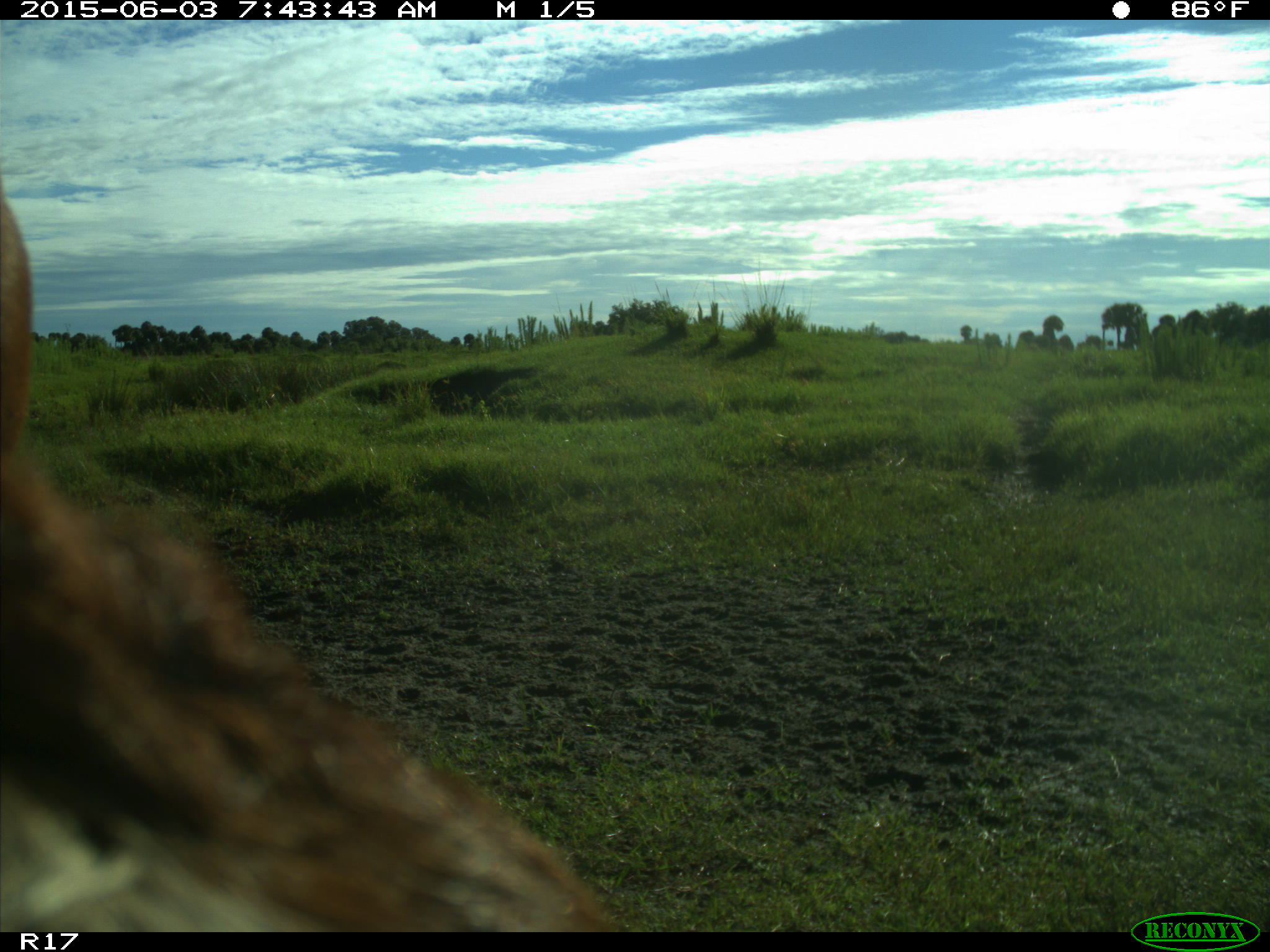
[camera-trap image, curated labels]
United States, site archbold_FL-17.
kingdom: Animalia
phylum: Chordata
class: Mammalia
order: Artiodactyla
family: Bovidae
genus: Bos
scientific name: Bos taurus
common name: domestic cow